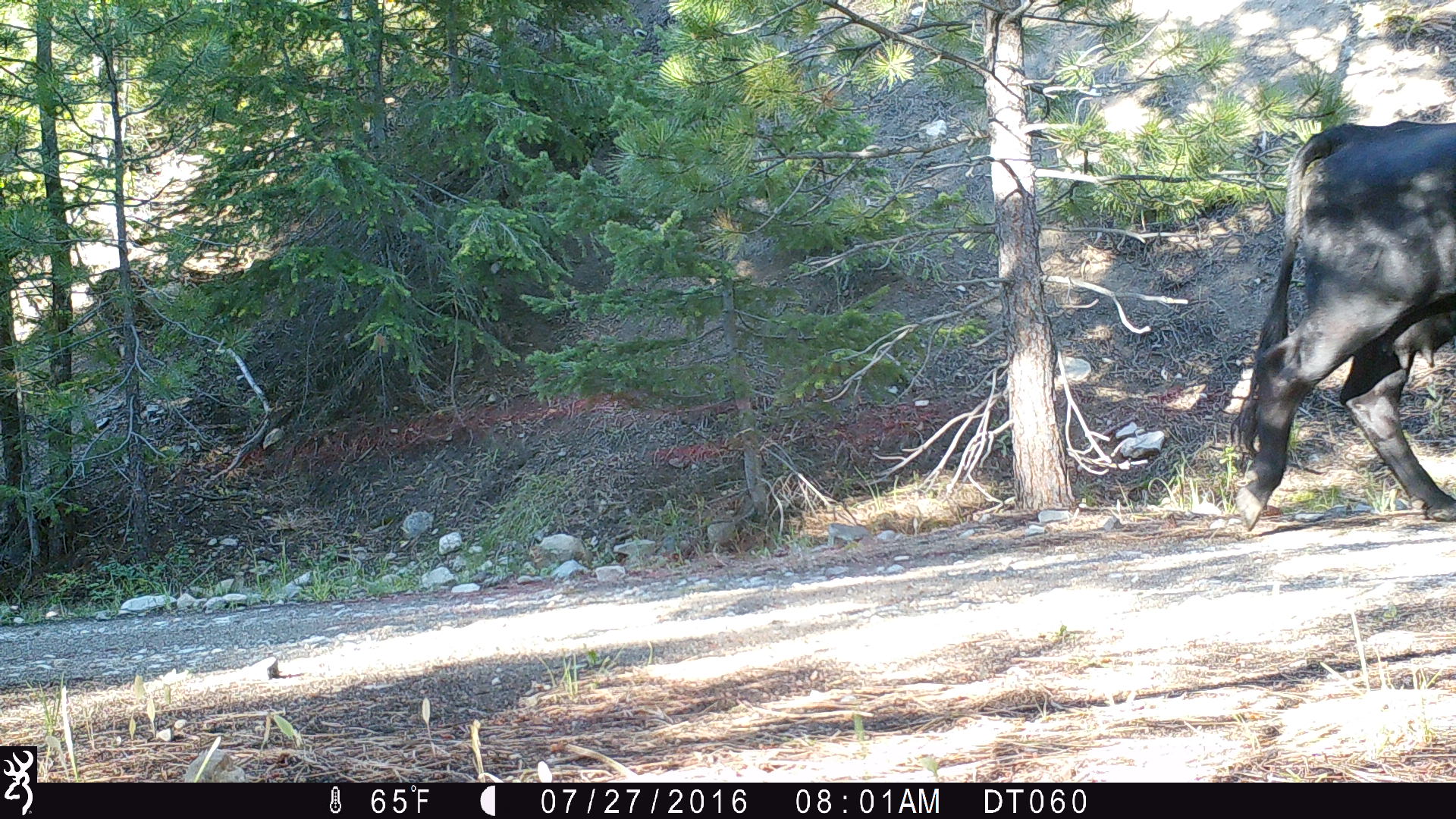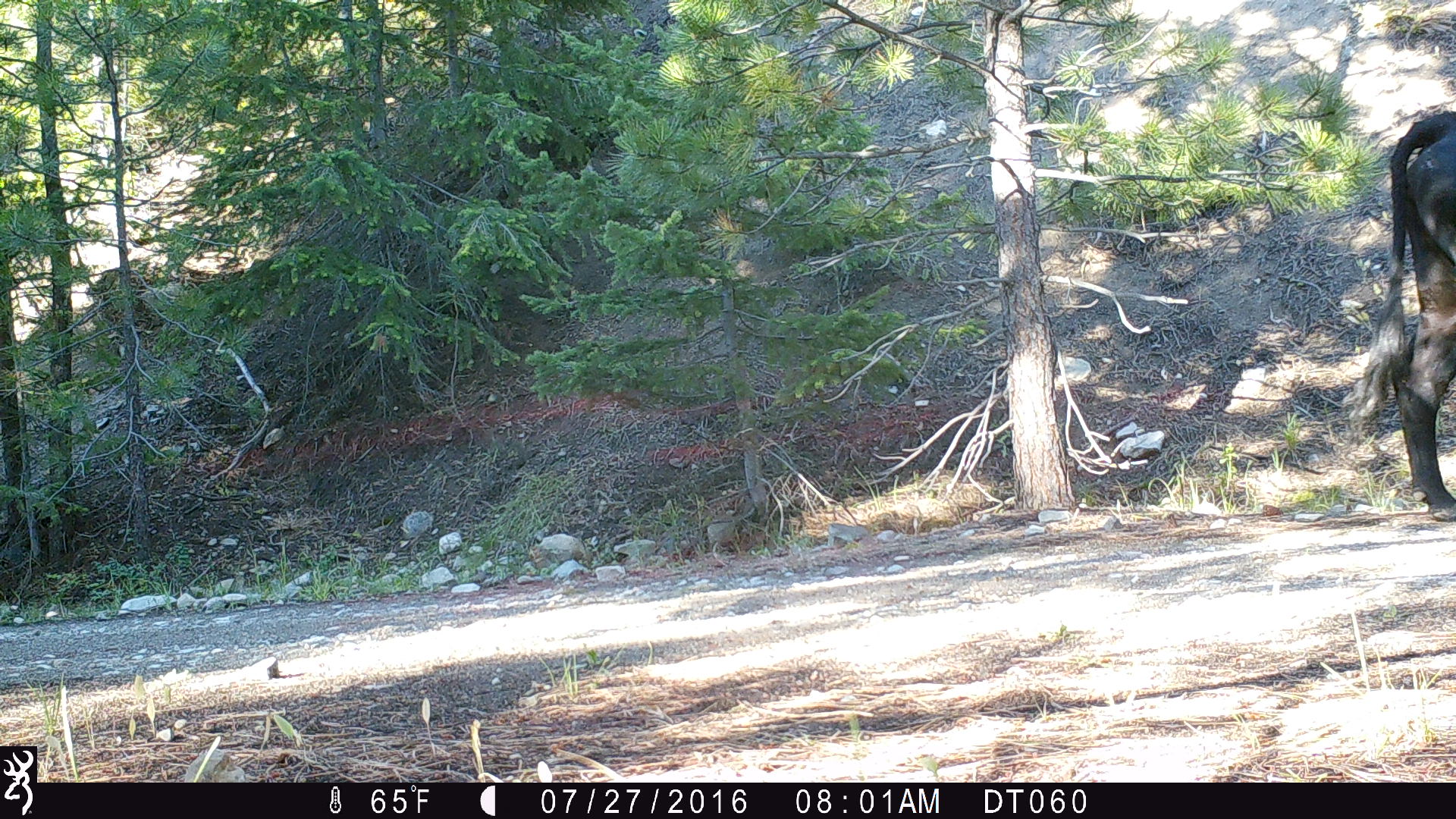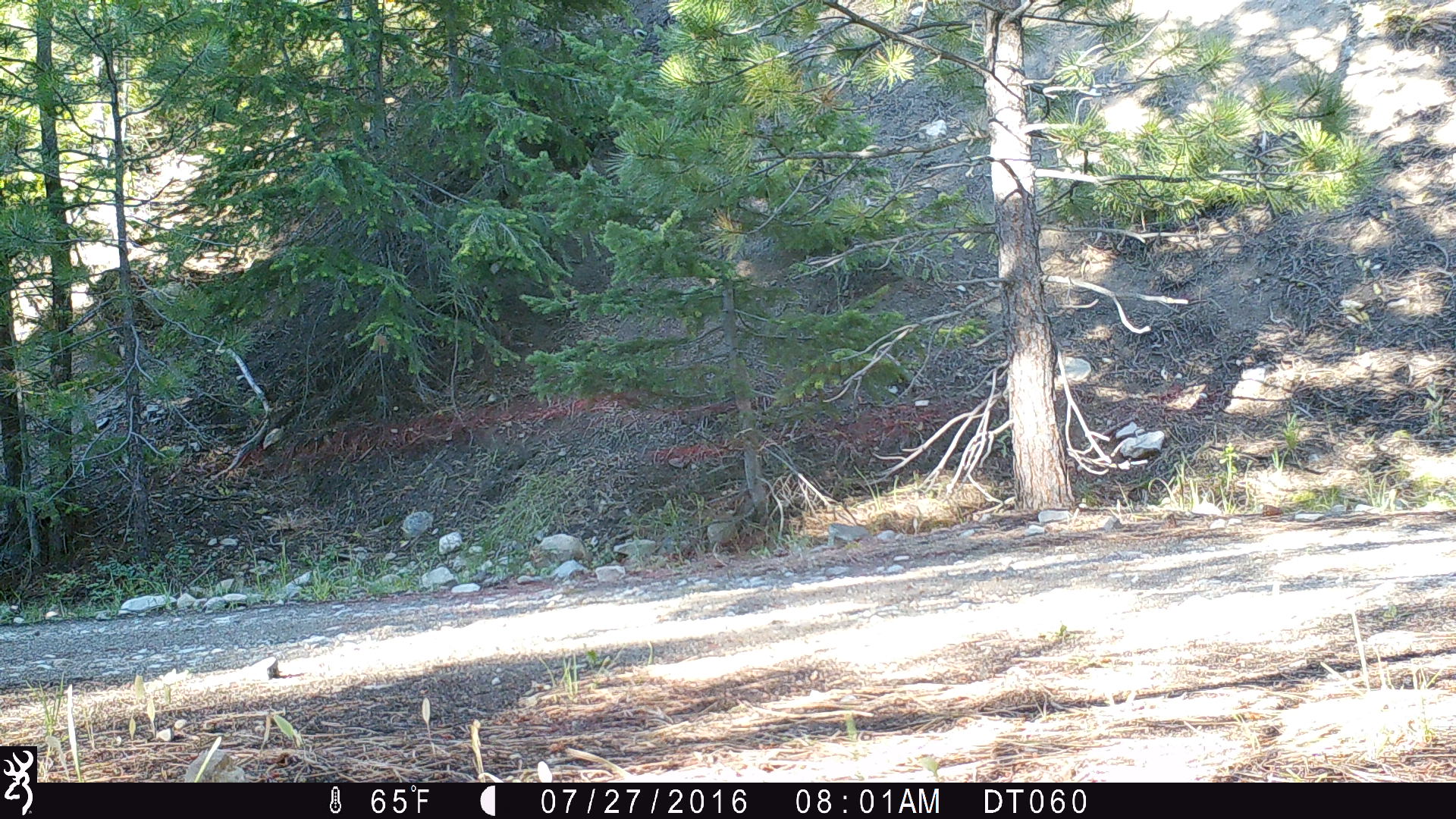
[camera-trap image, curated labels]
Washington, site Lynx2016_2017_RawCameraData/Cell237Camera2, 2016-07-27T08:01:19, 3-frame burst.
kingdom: Animalia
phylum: Chordata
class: Mammalia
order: Artiodactyla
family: Bovidae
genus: Bos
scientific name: Bos taurus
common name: domestic cattle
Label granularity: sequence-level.